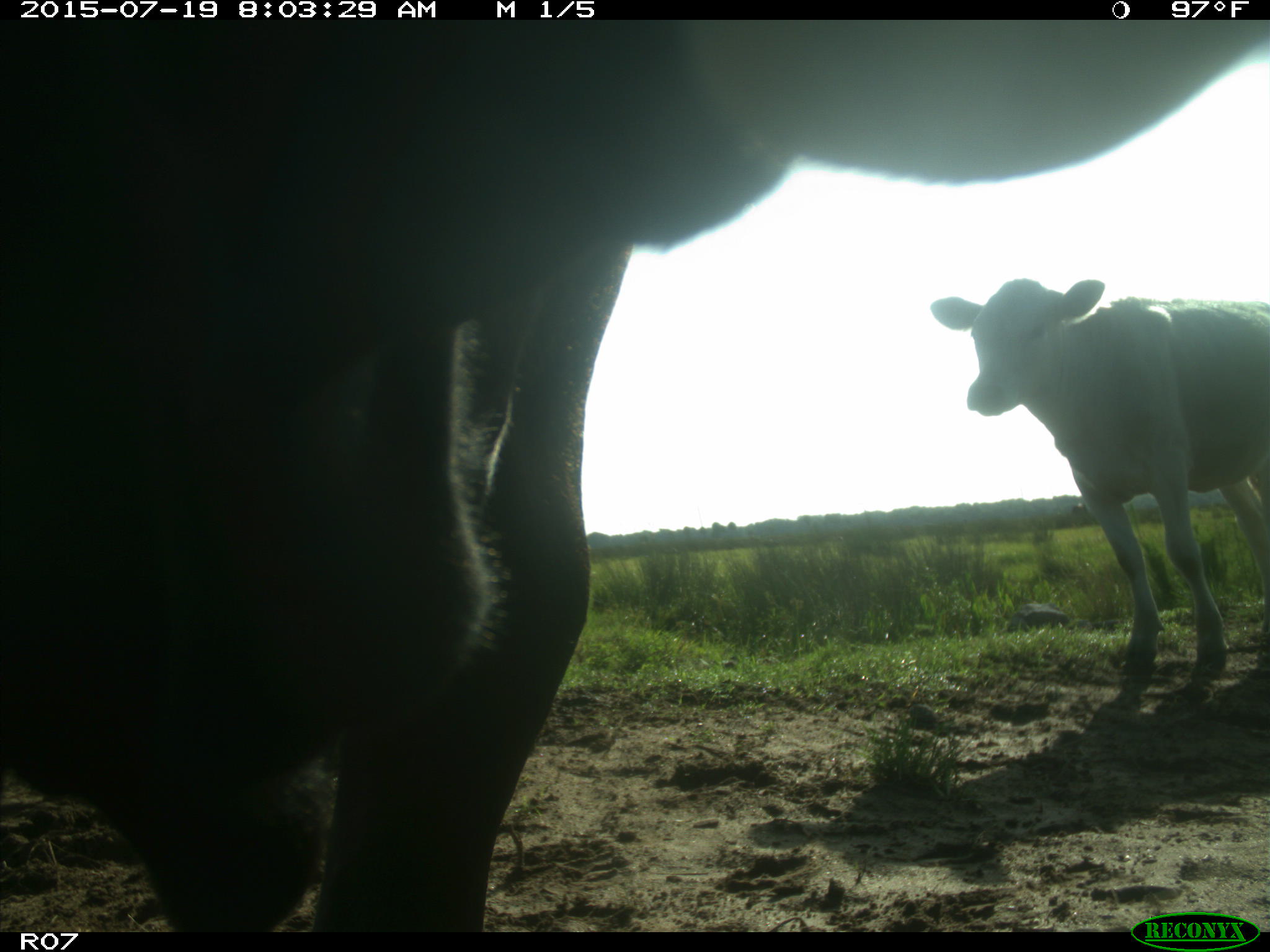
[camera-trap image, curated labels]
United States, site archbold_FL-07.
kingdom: Animalia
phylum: Chordata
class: Mammalia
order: Artiodactyla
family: Bovidae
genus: Bos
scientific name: Bos taurus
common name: domestic cow